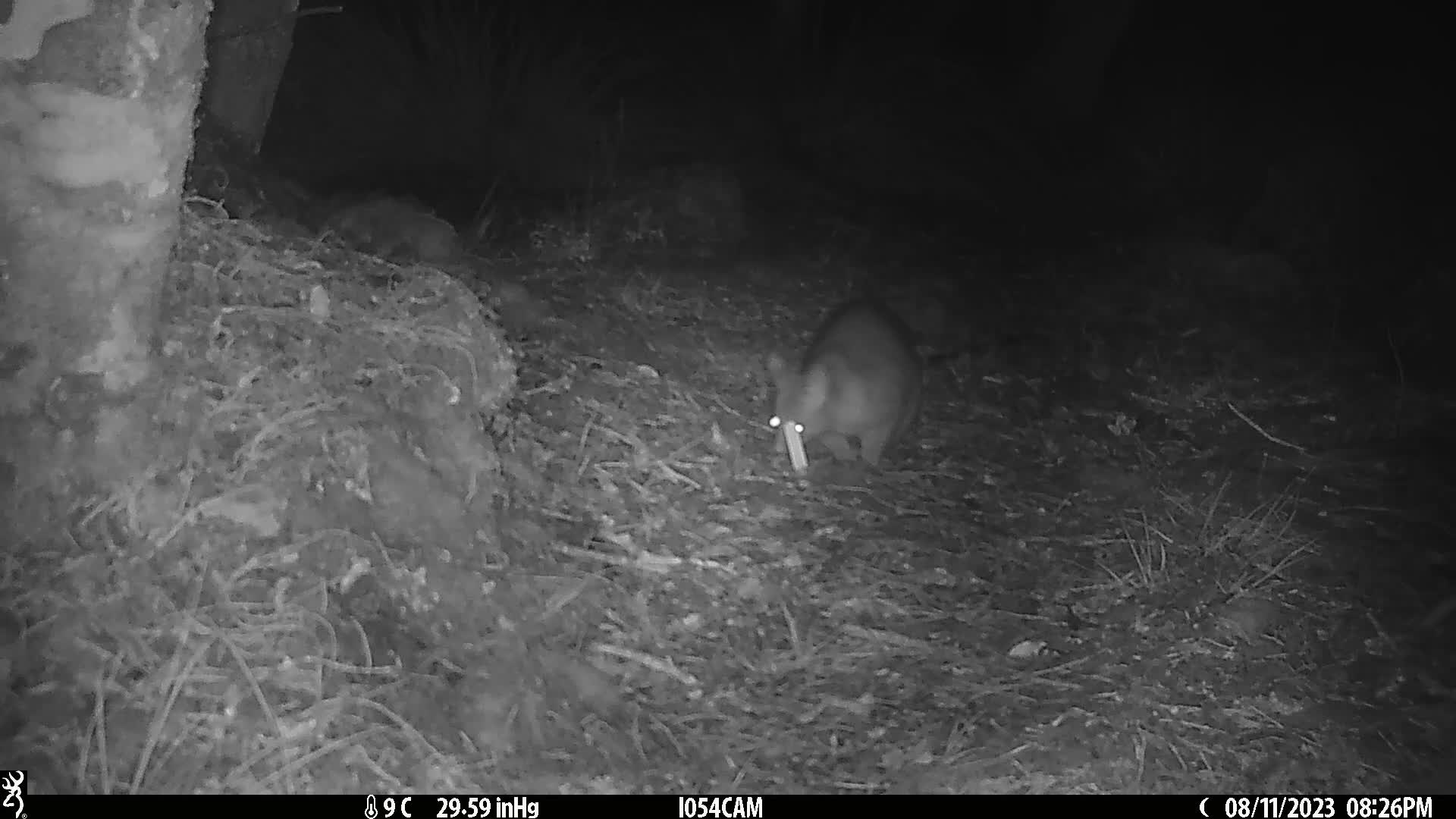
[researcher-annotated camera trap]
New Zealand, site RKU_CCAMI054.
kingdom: Animalia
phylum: Chordata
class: Mammalia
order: Diprotodontia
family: Phalangeridae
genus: Trichosurus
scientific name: Trichosurus vulpecula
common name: common brushtail possum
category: possum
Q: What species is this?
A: Possum (common brushtail possum) (Trichosurus vulpecula).